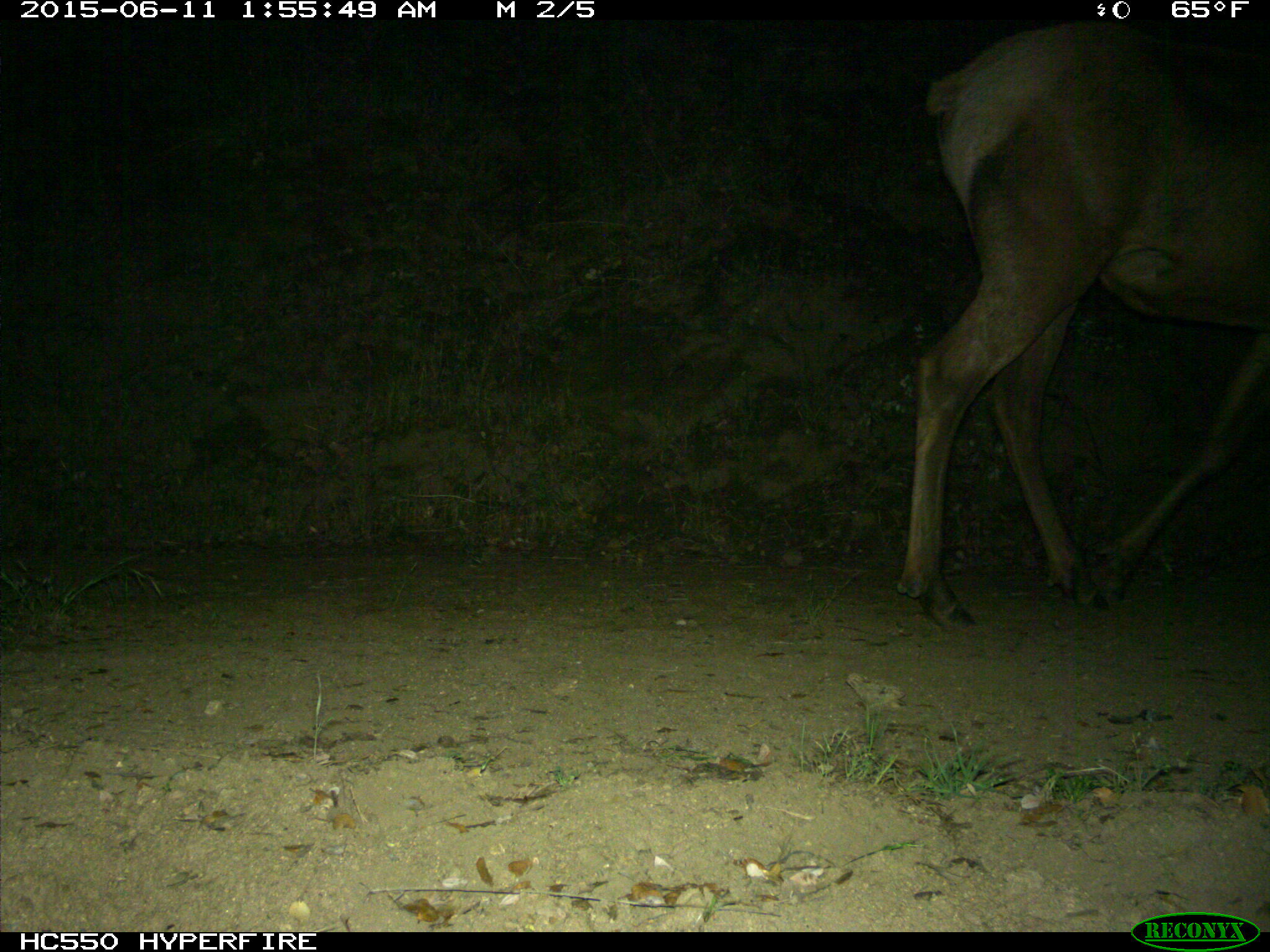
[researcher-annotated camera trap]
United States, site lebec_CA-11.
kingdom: Animalia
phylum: Chordata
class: Mammalia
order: Artiodactyla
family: Cervidae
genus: Cervus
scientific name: Cervus canadensis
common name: elk